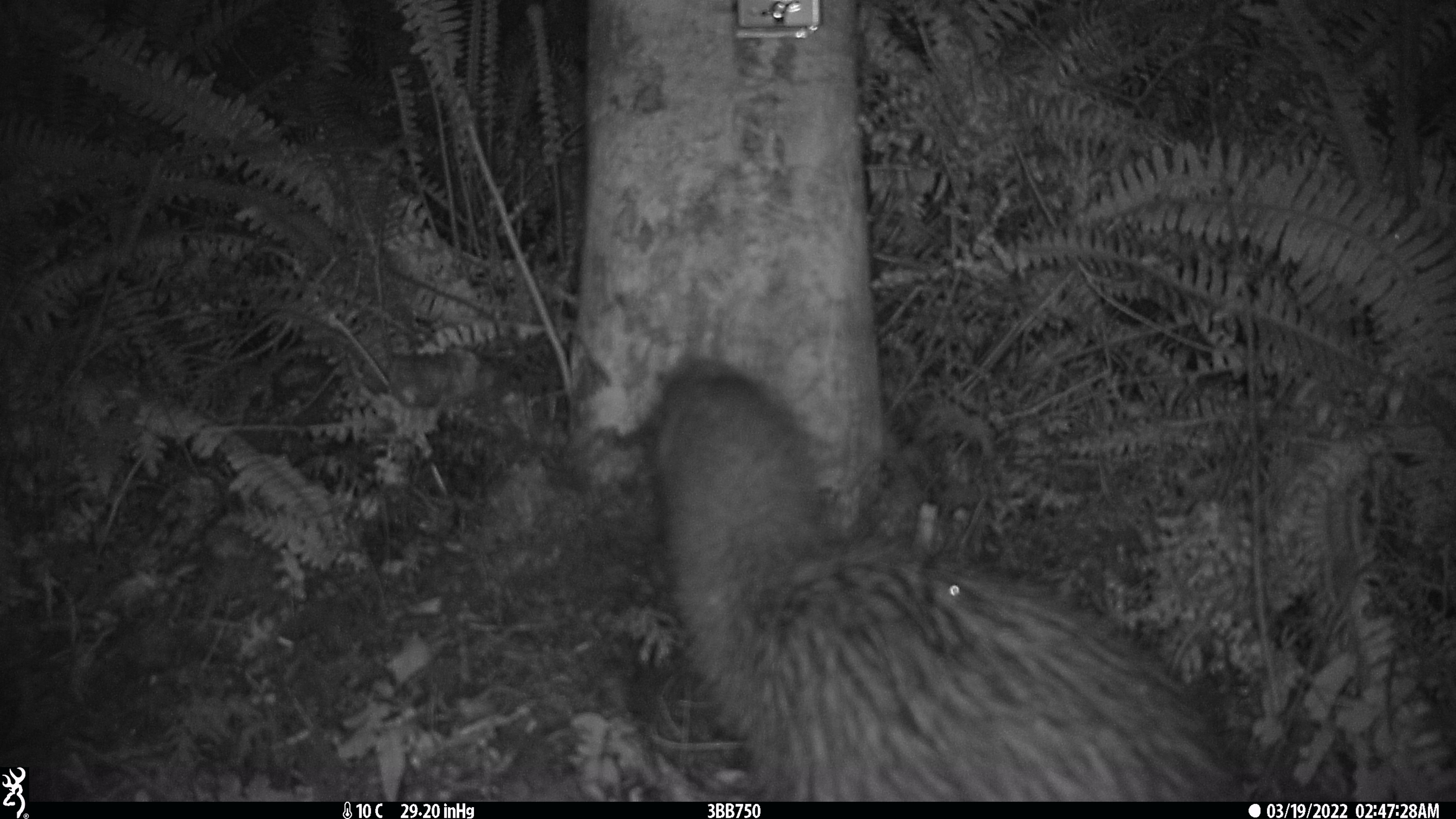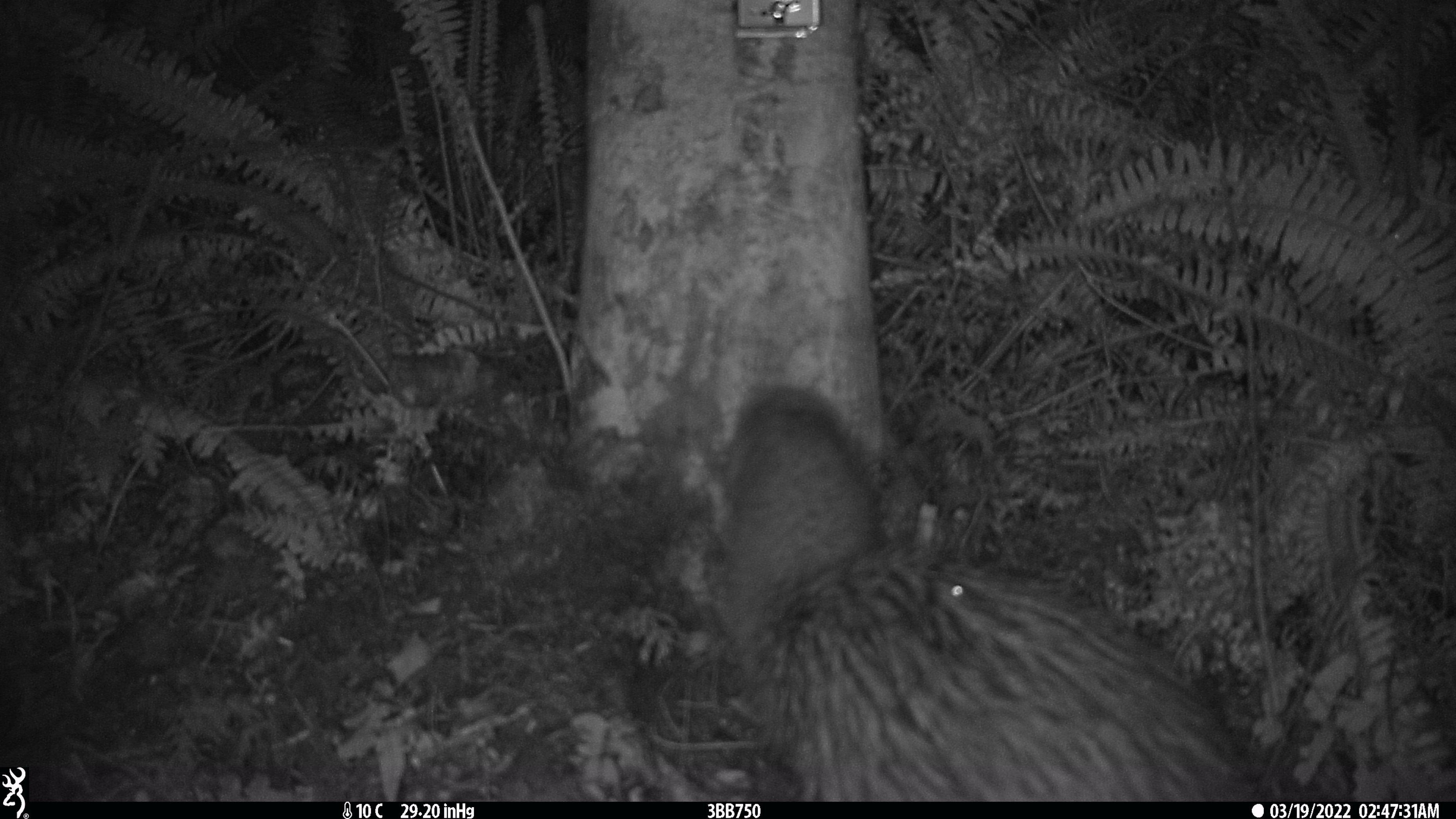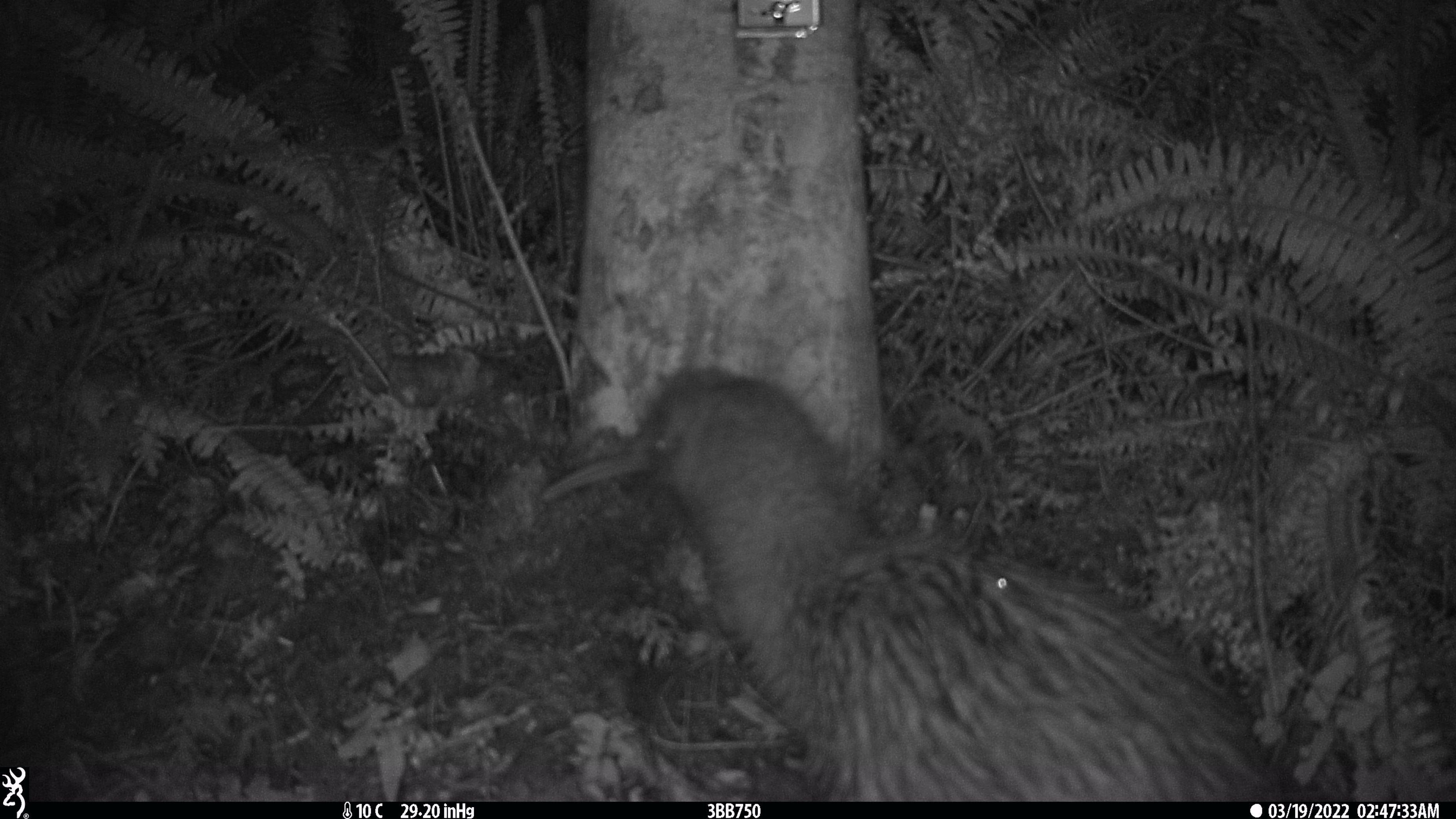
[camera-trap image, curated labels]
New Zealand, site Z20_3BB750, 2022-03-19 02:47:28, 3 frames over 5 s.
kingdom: Animalia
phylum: Chordata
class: Aves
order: Apterygiformes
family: Apterygidae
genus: Apteryx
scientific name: Apteryx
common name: kiwi